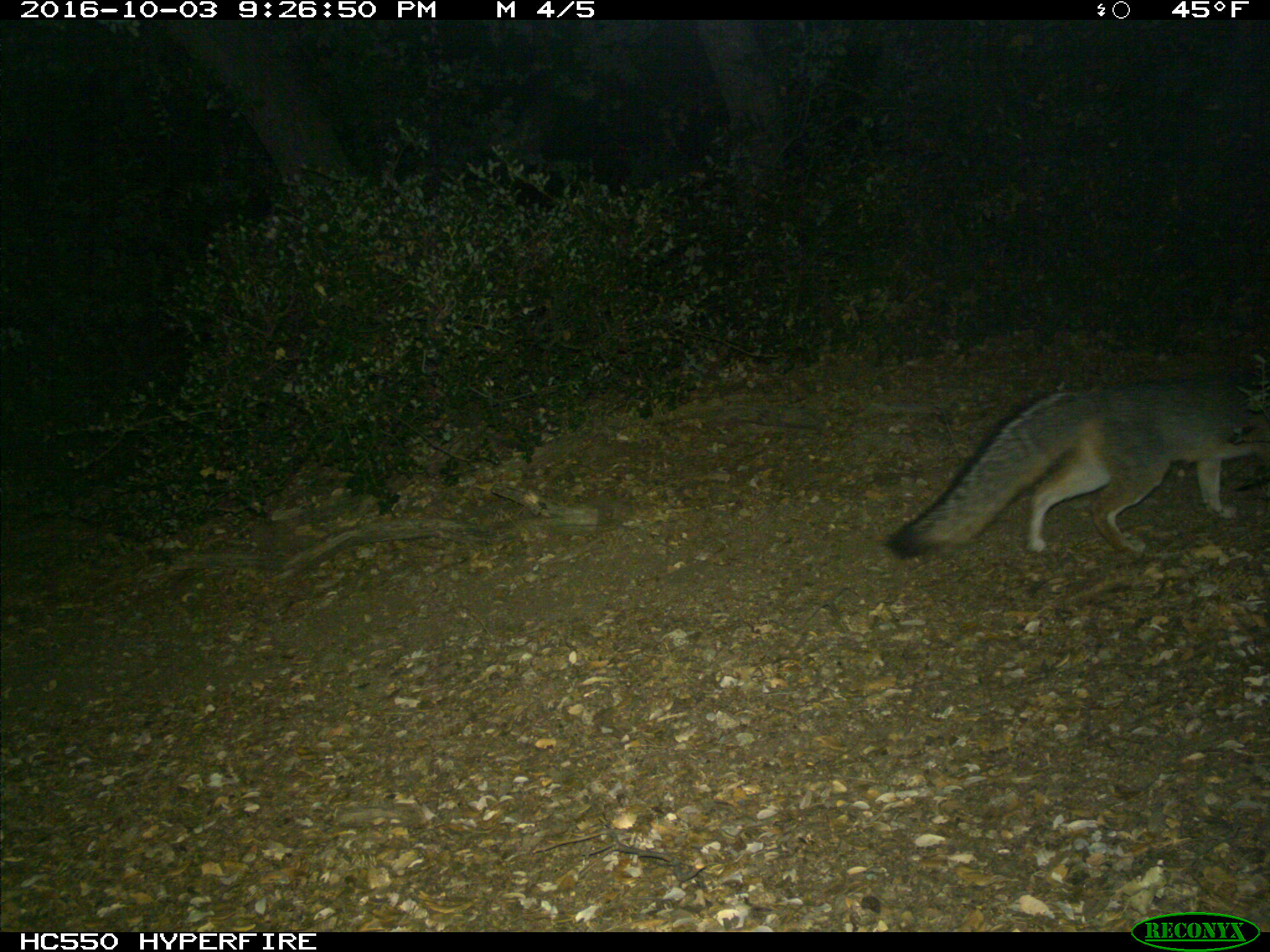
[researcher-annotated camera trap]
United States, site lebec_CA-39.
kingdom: Animalia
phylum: Chordata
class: Mammalia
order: Carnivora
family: Canidae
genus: Urocyon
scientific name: Urocyon cinereoargenteus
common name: gray fox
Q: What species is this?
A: Urocyon cinereoargenteus (gray fox).